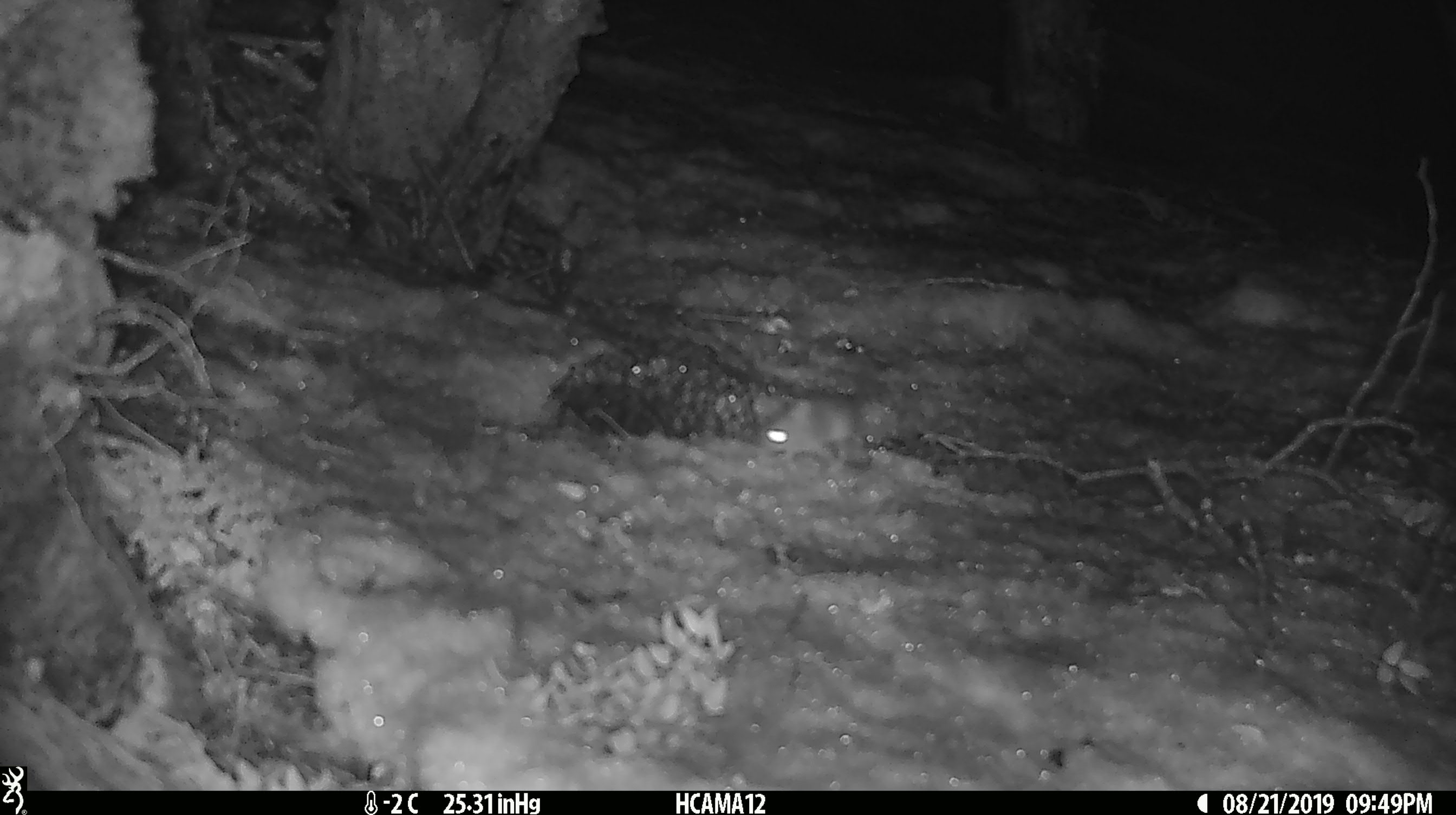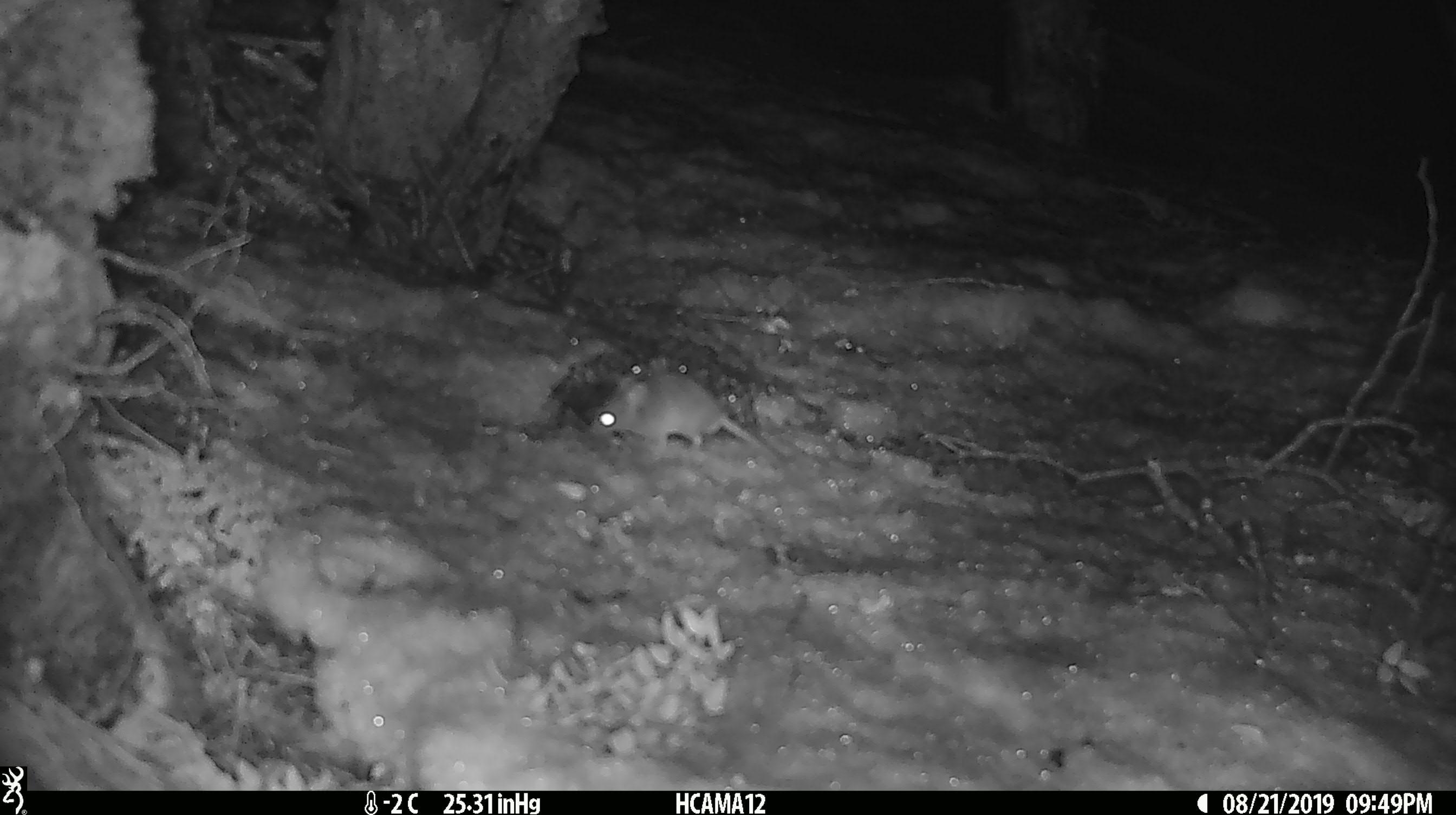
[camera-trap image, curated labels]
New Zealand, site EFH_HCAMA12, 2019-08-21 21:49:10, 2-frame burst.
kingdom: Animalia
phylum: Chordata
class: Mammalia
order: Rodentia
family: Muridae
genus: Mus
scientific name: Mus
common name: mouse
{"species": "mouse (Mus)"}